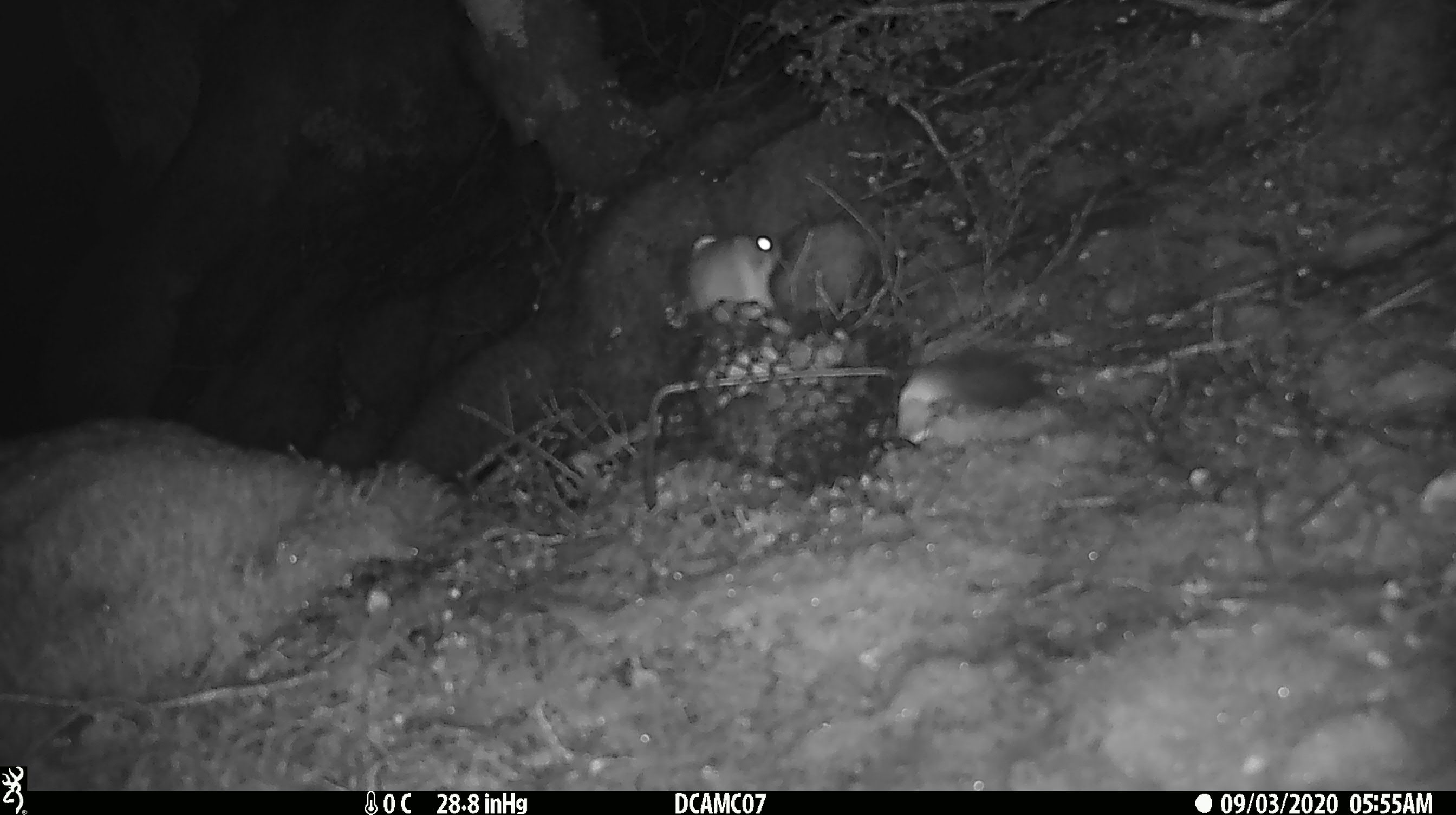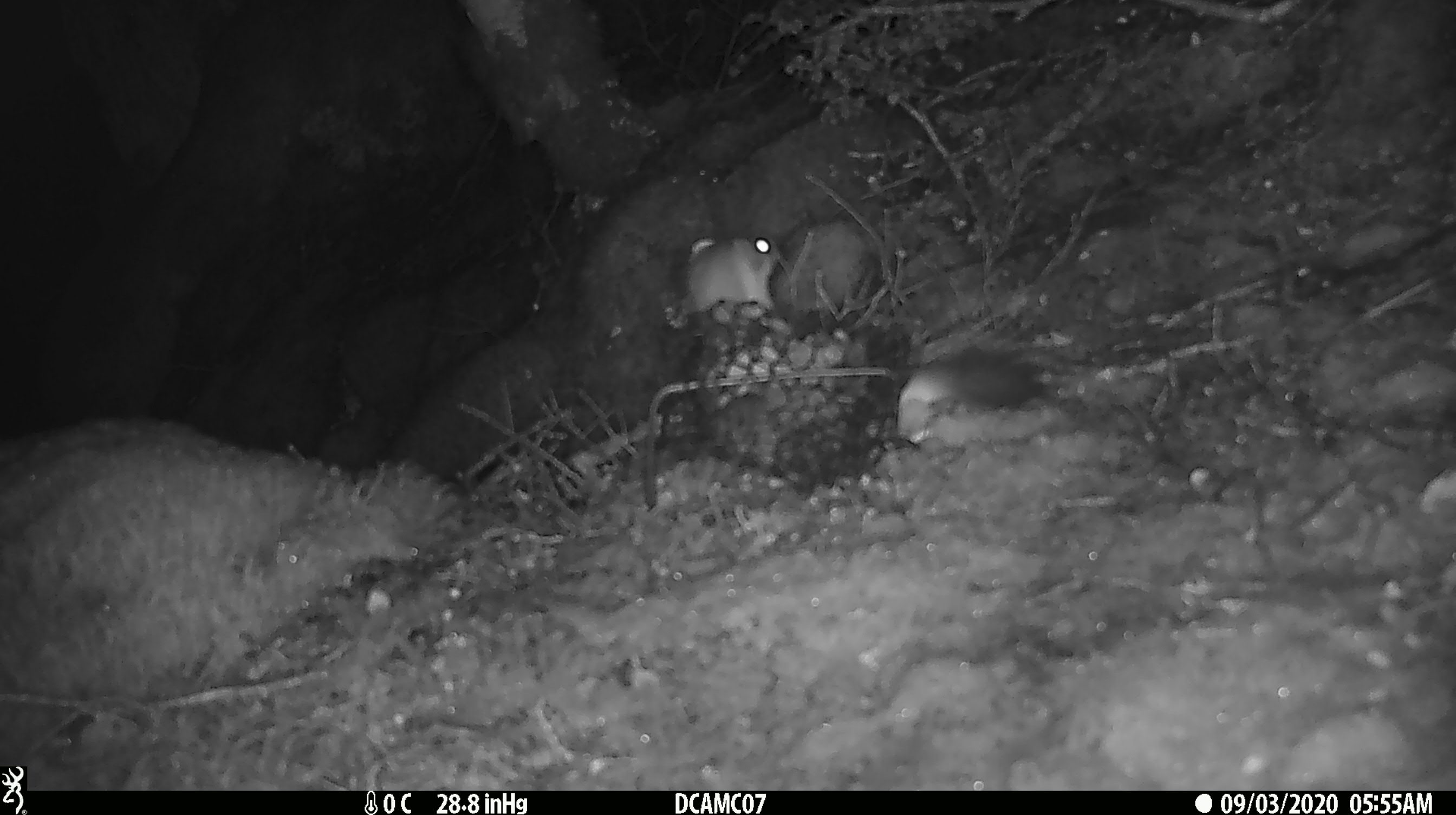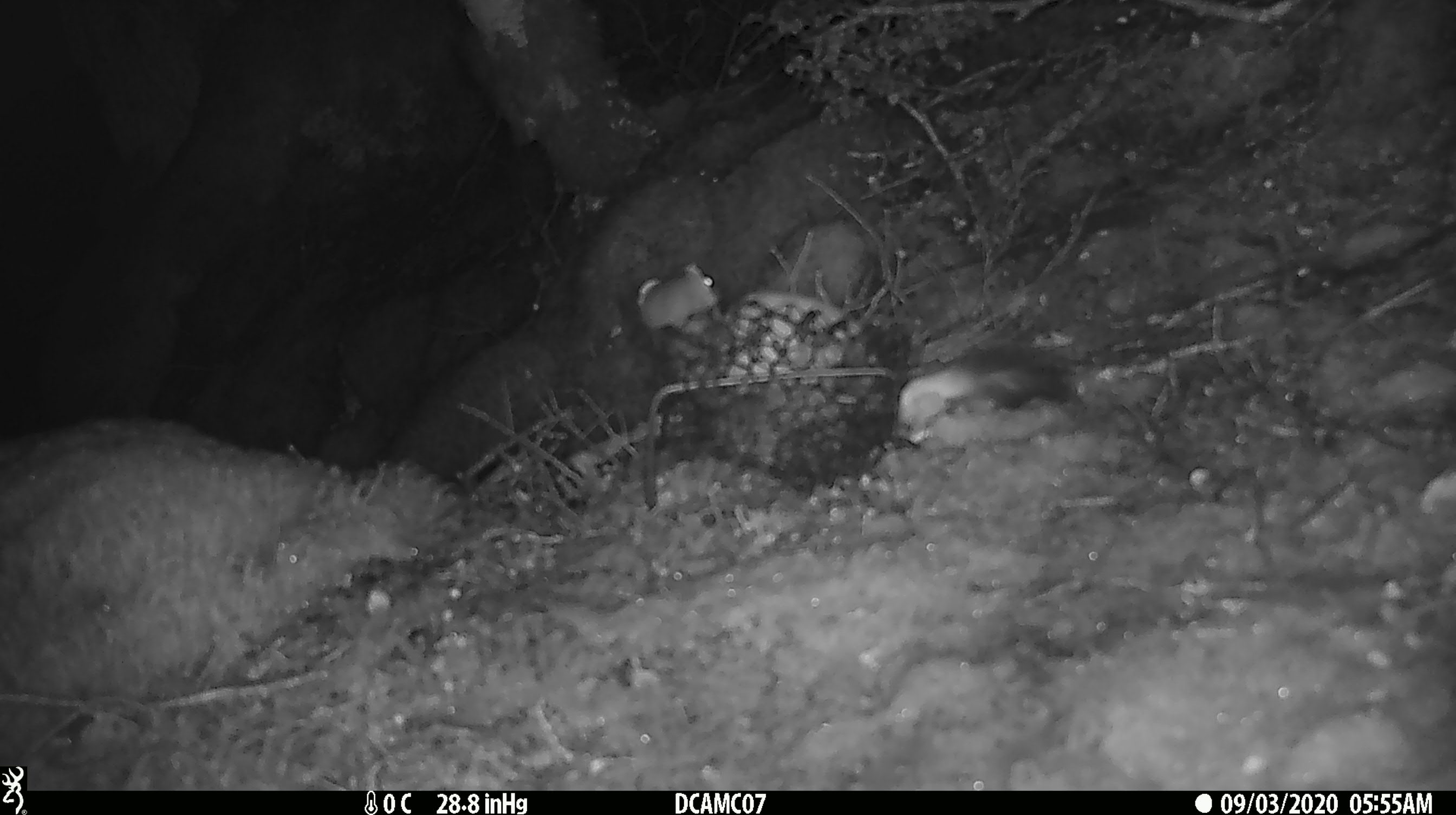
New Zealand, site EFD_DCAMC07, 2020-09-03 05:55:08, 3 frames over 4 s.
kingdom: Animalia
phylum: Chordata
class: Mammalia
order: Carnivora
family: Mustelidae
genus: Mustela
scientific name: Mustela erminea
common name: stoat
Stoat (Mustela erminea).